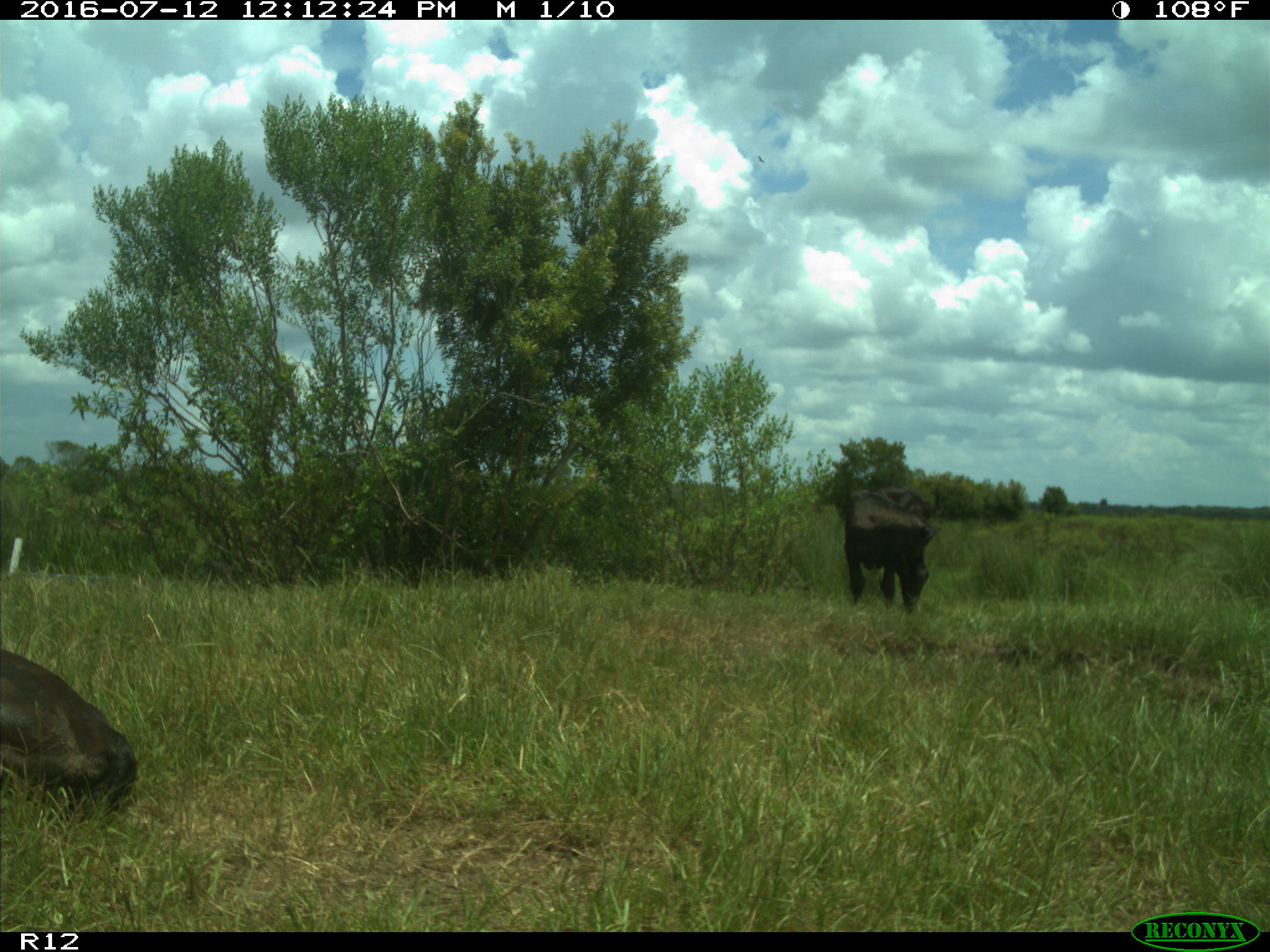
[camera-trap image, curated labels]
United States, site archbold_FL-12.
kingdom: Animalia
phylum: Chordata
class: Mammalia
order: Artiodactyla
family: Bovidae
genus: Bos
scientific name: Bos taurus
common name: domestic cow